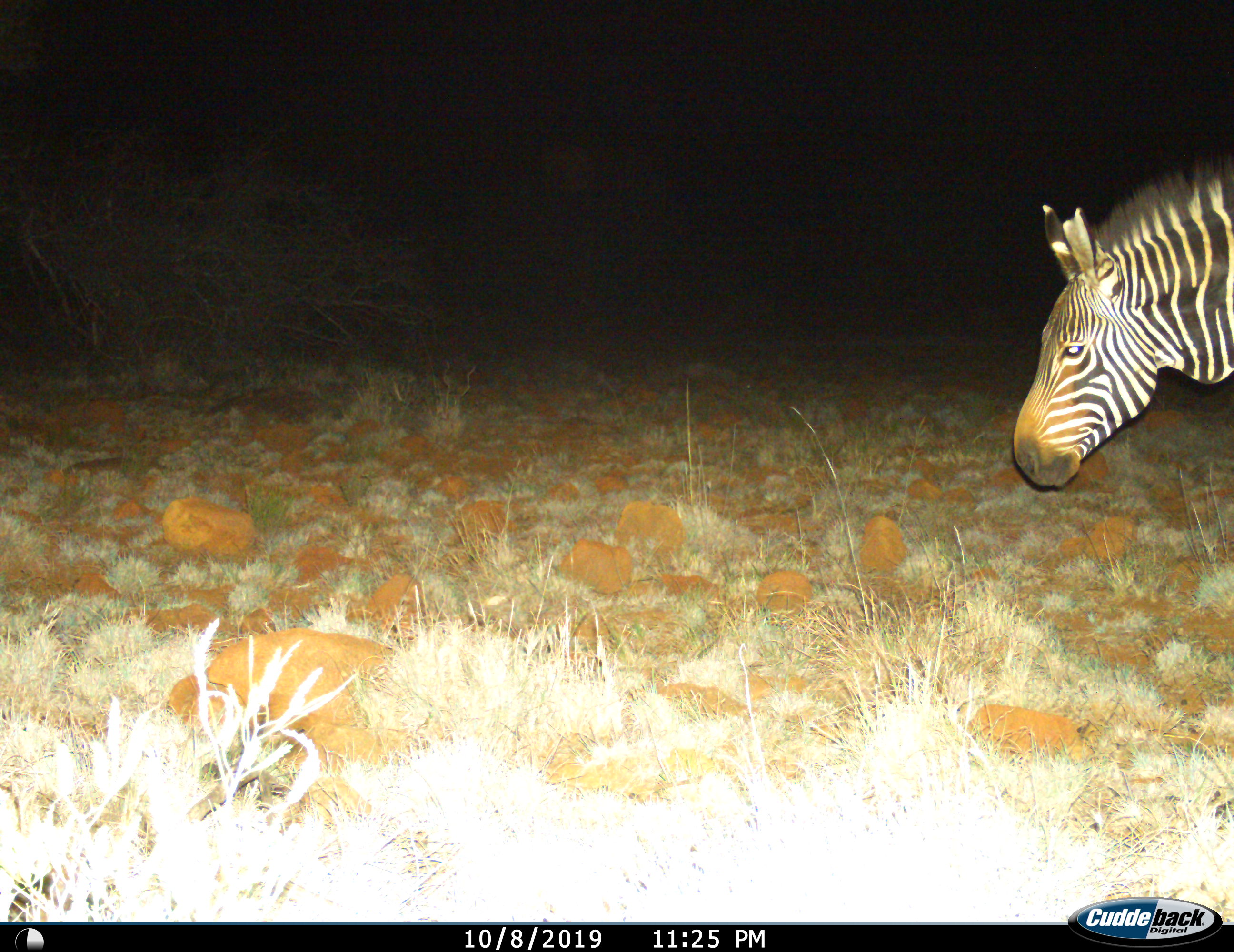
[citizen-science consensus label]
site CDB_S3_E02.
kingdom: Animalia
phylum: Chordata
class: Mammalia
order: Perissodactyla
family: Equidae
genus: Equus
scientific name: Equus zebra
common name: mountain zebra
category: zebramountain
Zebramountain (mountain zebra) (Equus zebra), count 1. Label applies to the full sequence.